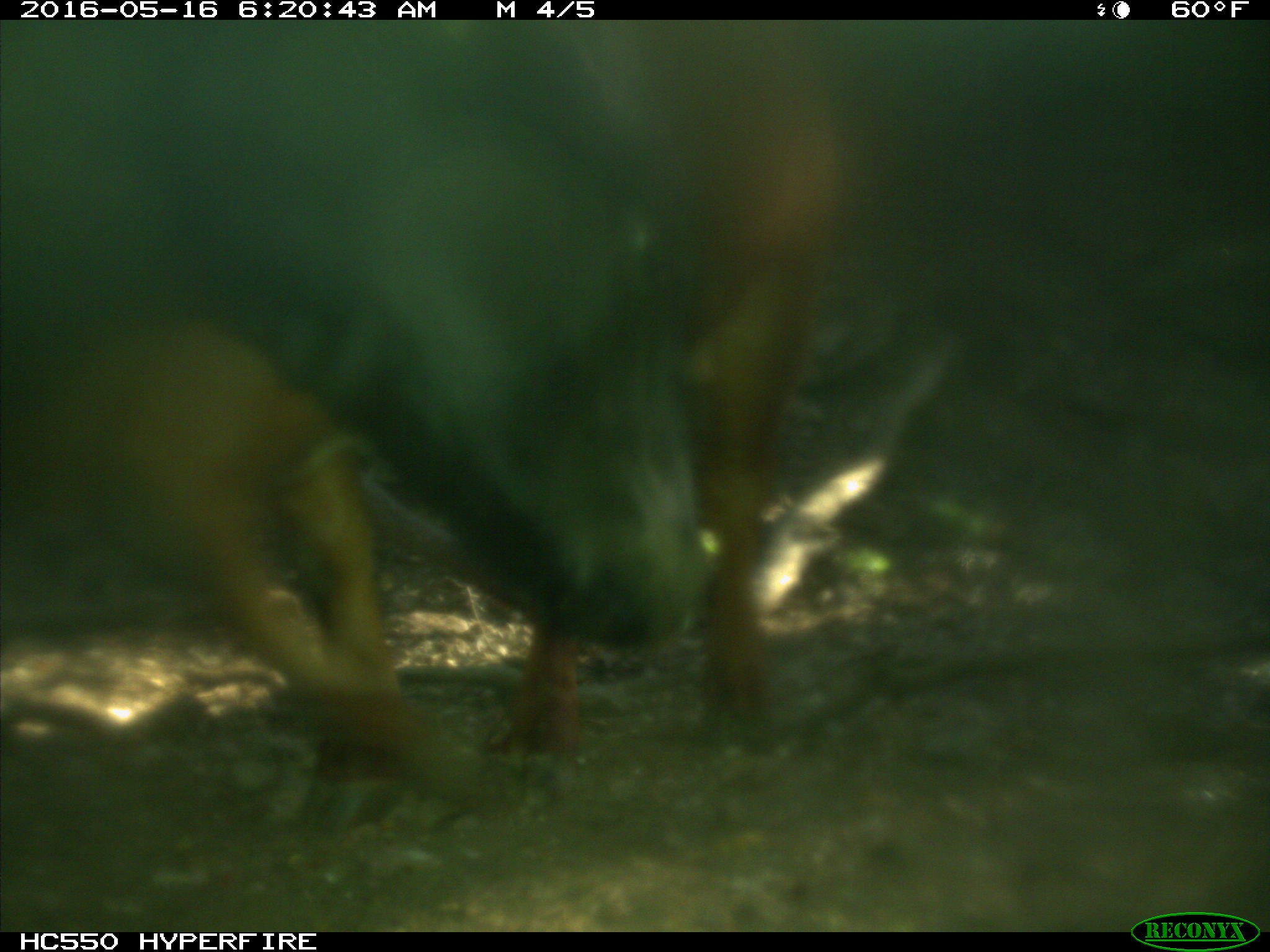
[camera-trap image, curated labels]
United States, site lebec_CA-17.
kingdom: Animalia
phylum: Chordata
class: Mammalia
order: Artiodactyla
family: Bovidae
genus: Bos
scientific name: Bos taurus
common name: domestic cow